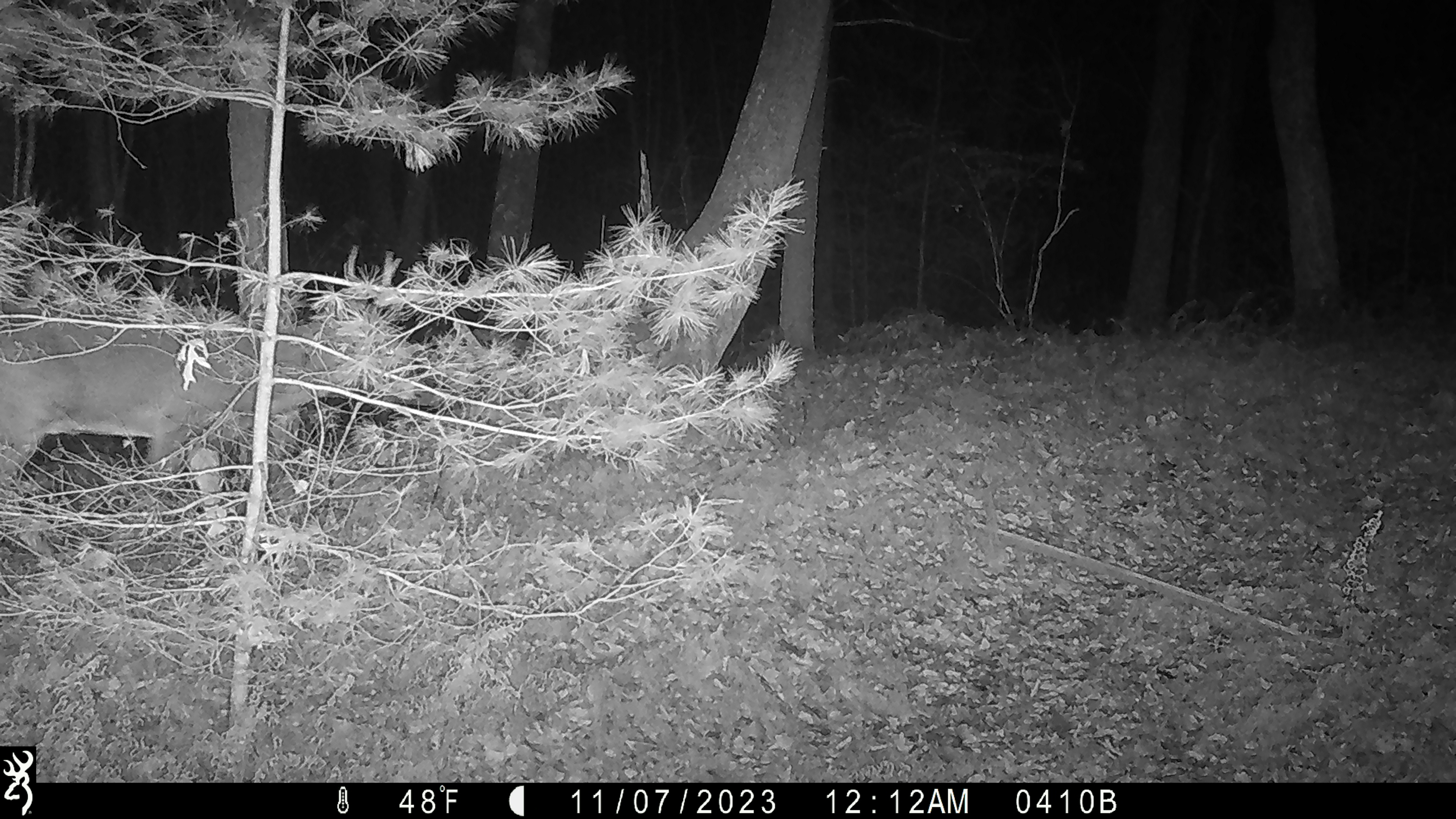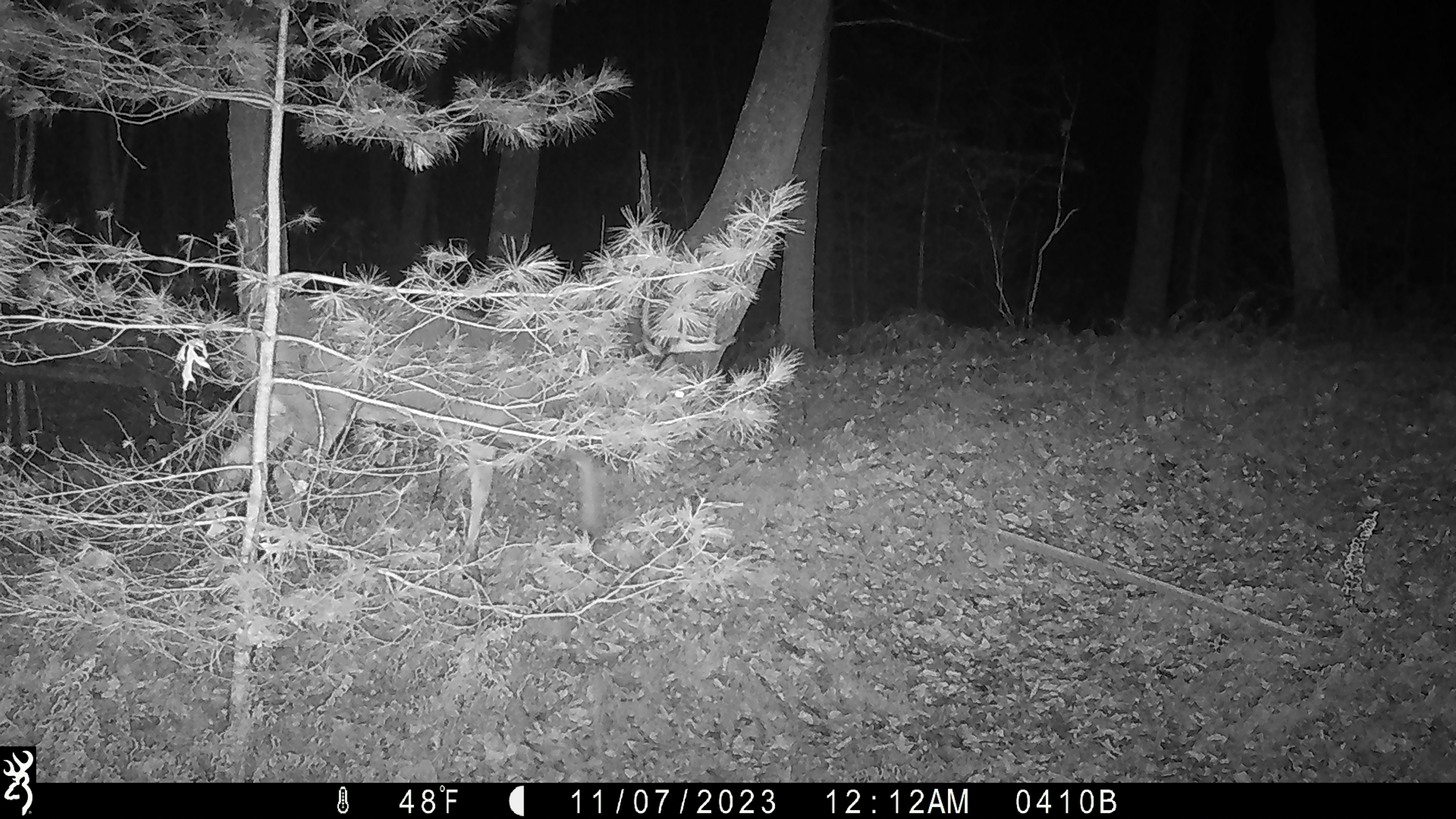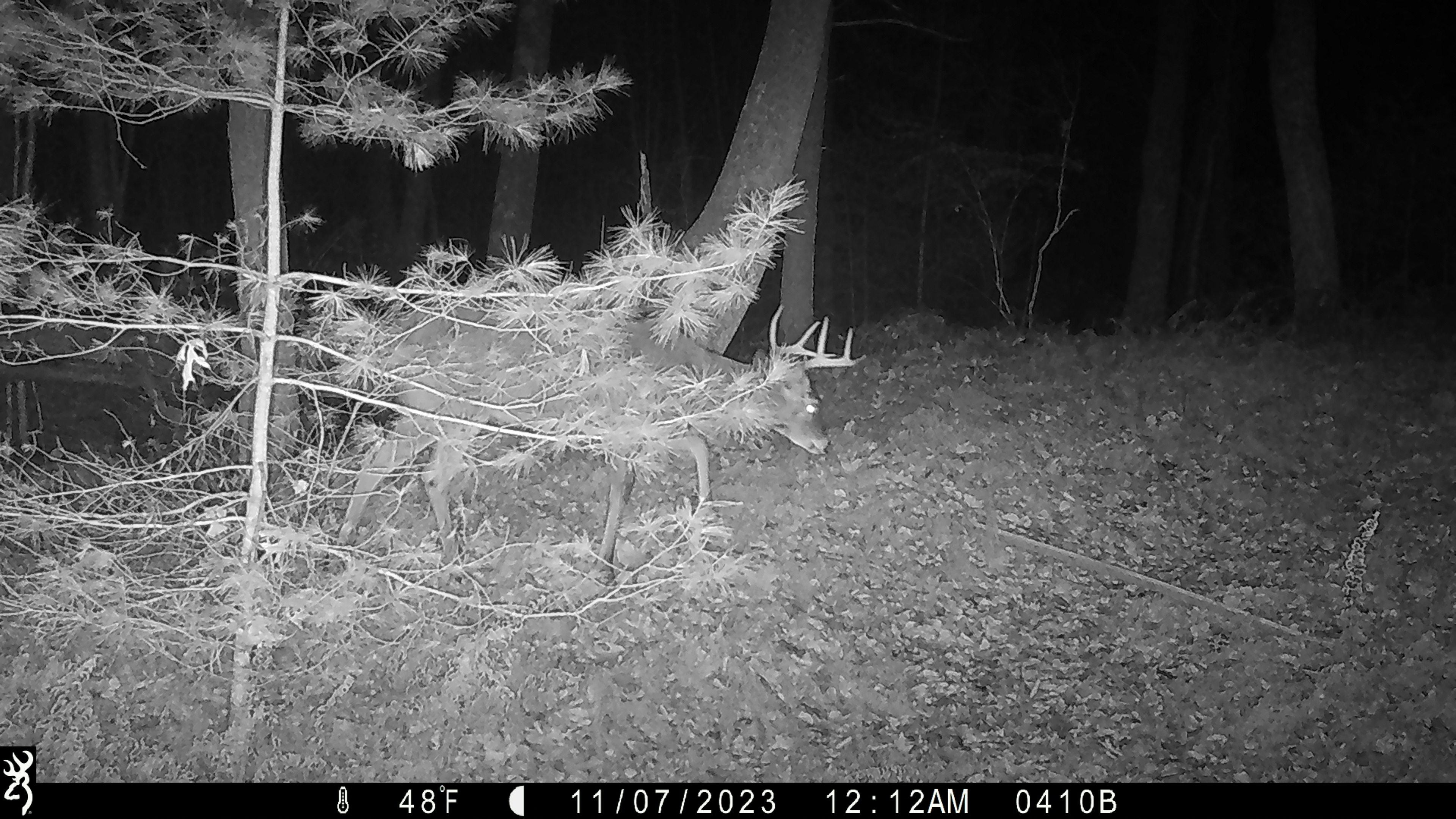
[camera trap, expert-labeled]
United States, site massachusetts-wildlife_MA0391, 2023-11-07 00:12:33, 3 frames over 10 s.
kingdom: Animalia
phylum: Chordata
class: Mammalia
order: Artiodactyla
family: Cervidae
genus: Odocoileus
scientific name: Odocoileus virginianus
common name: white-tailed deer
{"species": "white-tailed deer (Odocoileus virginianus)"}